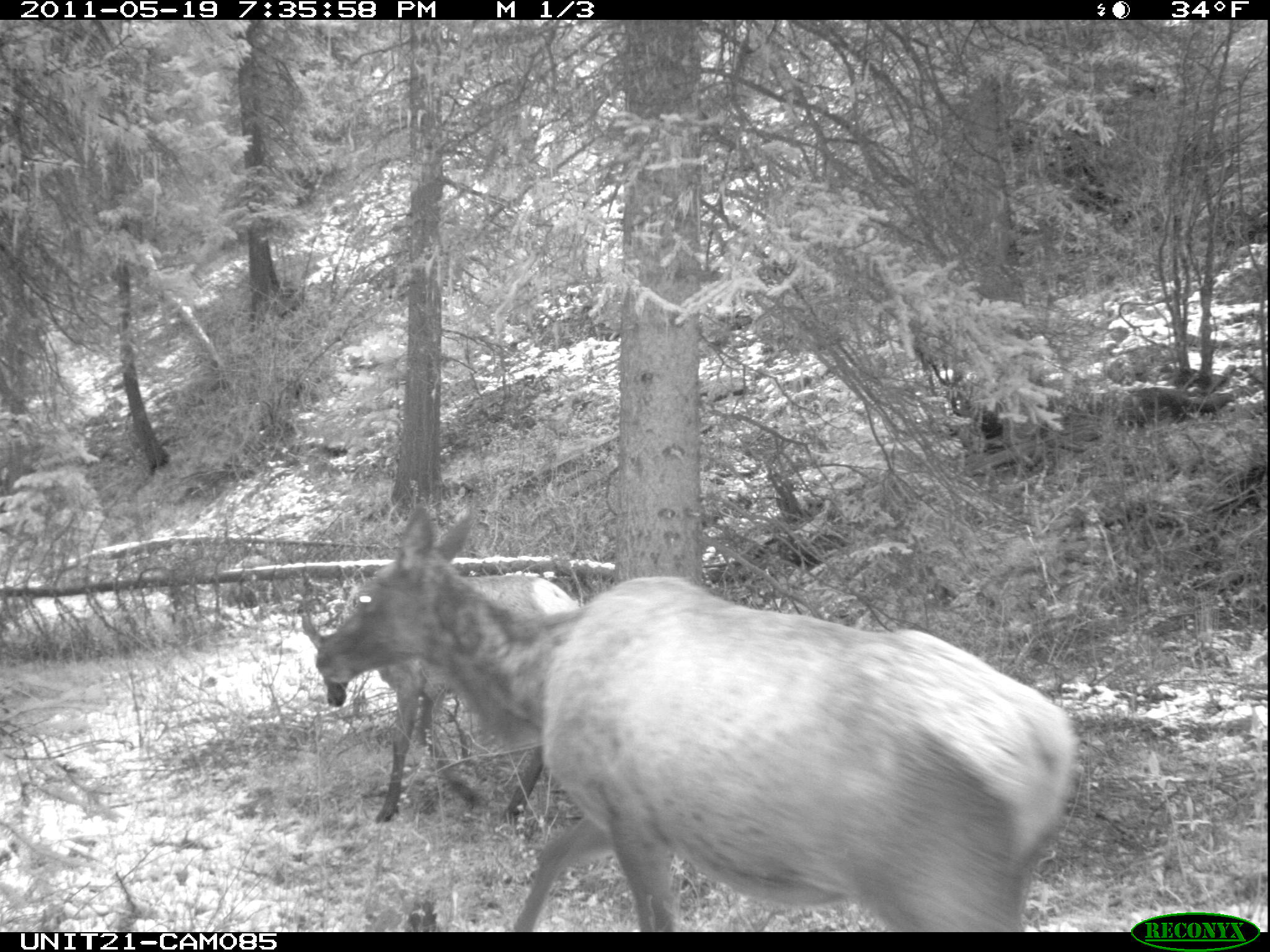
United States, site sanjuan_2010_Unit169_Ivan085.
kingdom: Animalia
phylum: Chordata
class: Mammalia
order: Artiodactyla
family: Cervidae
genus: Cervus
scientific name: Cervus elaphus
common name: red deer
Cervus elaphus (red deer).